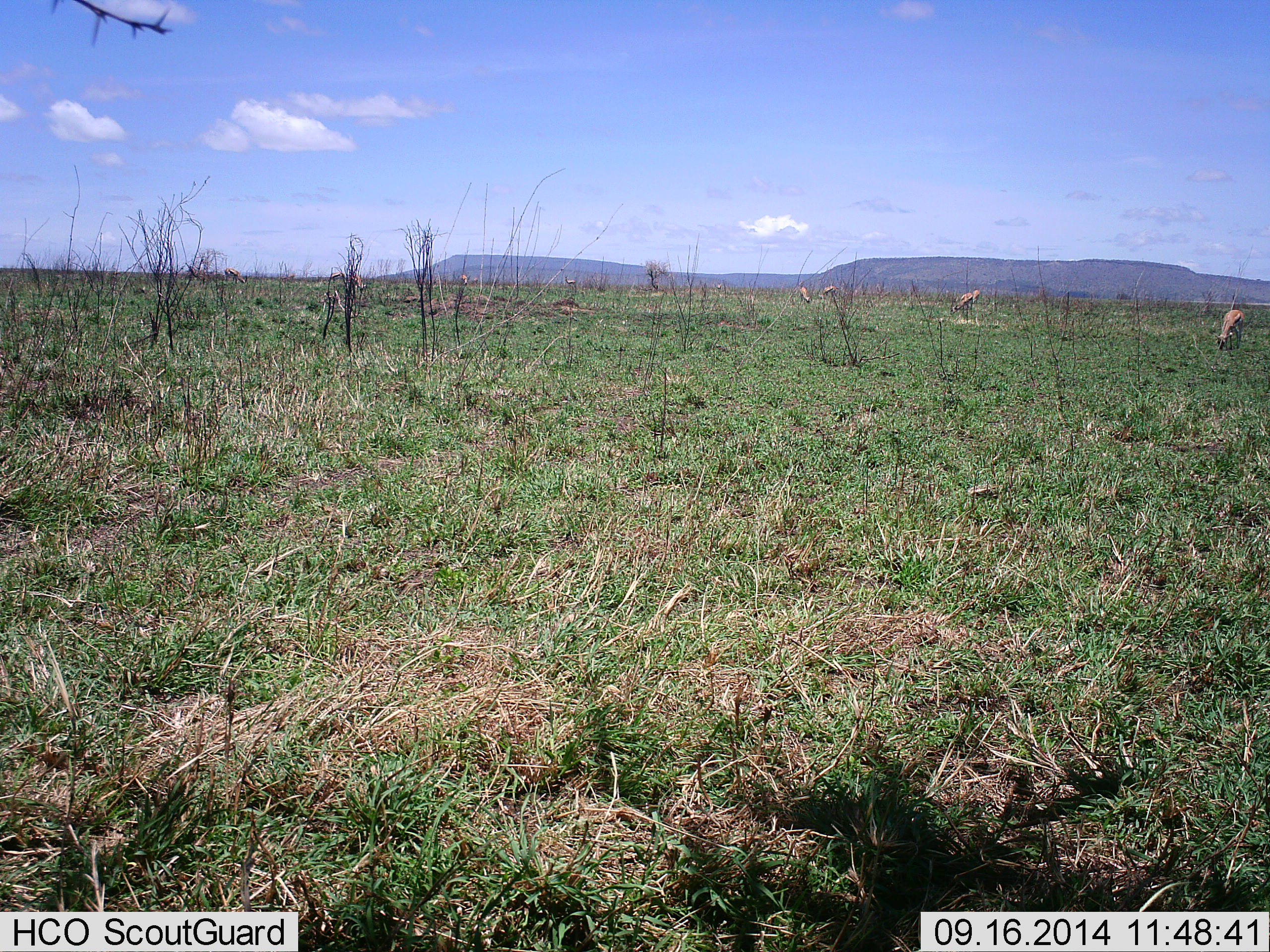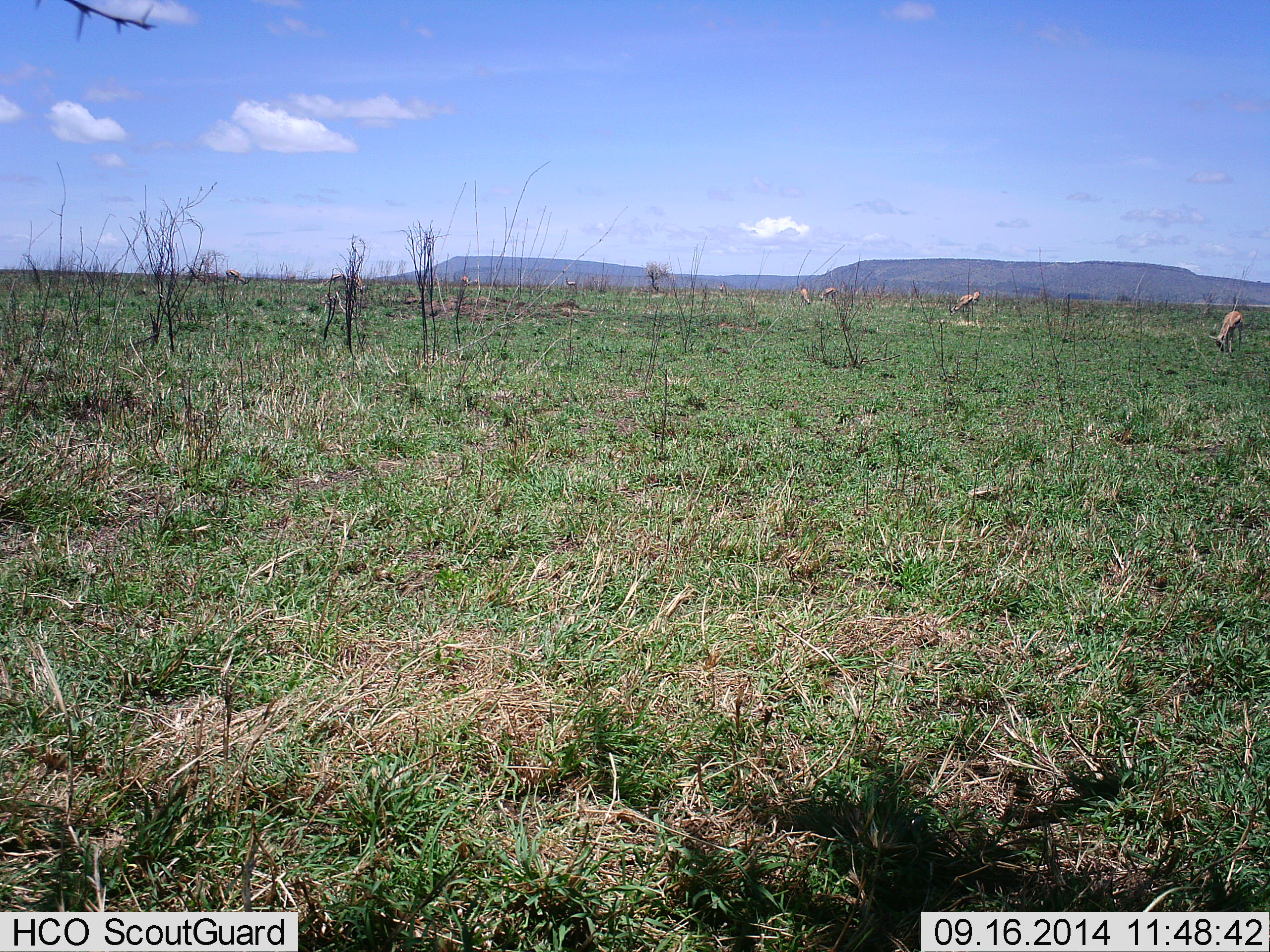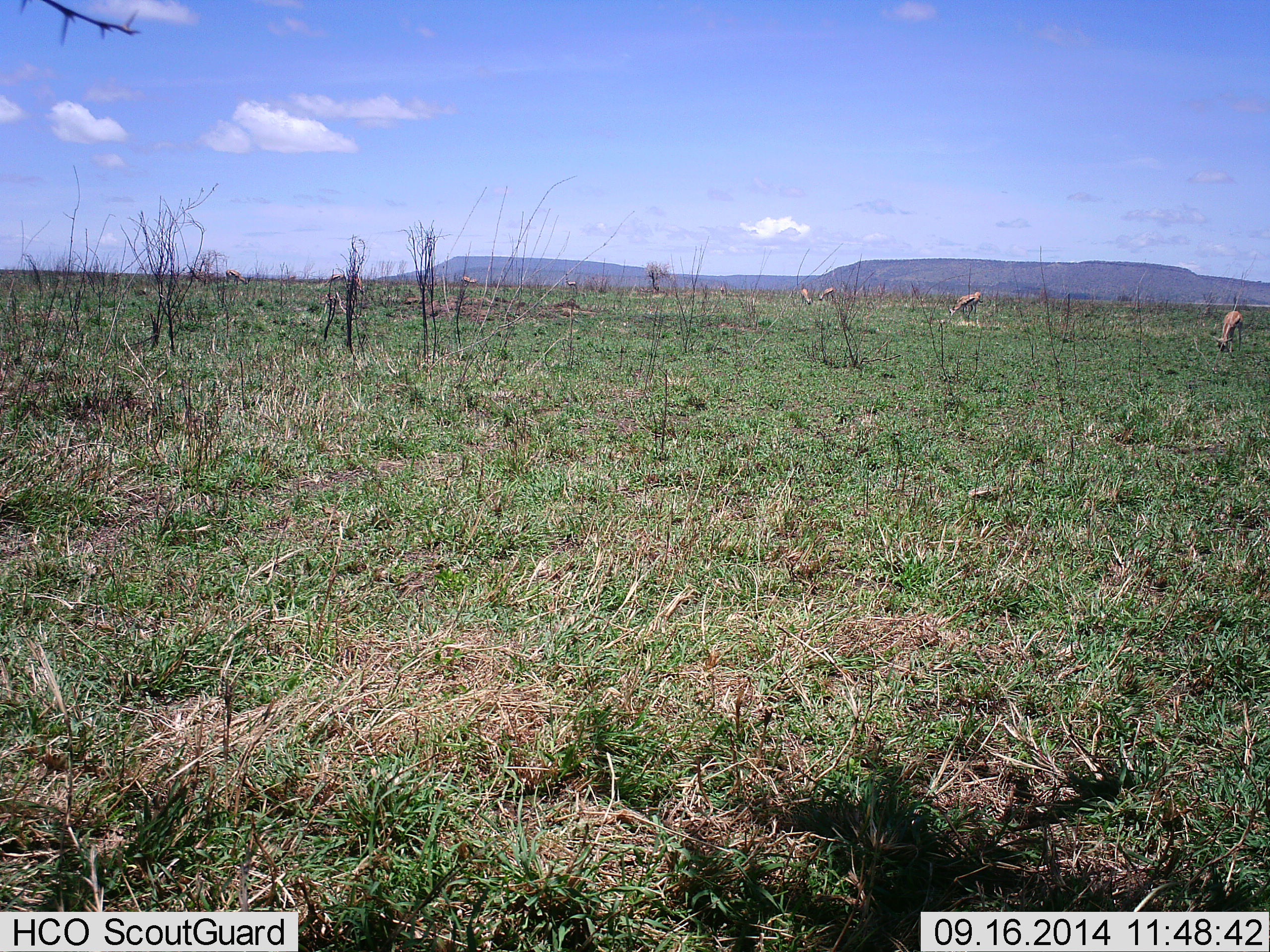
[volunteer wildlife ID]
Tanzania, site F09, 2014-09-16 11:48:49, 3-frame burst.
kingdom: Animalia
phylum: Chordata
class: Mammalia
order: Artiodactyla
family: Bovidae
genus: Eudorcas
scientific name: Eudorcas thomsonii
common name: thomson's gazelle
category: gazellethomsons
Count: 4.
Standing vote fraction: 20%.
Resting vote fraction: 0%.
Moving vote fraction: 0%.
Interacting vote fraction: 0%.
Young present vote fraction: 0%.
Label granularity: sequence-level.